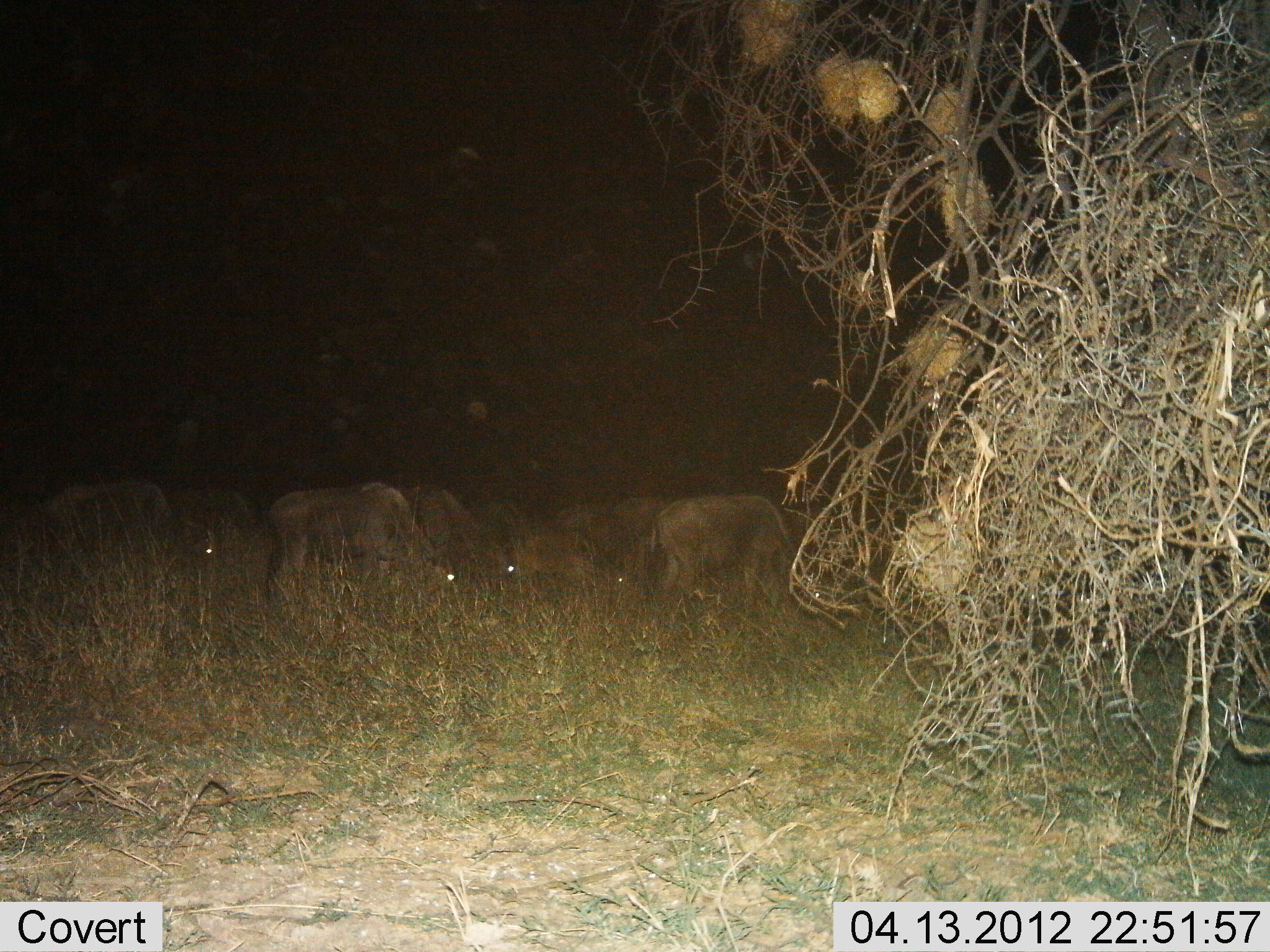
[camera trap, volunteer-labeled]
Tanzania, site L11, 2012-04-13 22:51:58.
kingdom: Animalia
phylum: Chordata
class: Mammalia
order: Artiodactyla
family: Bovidae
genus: Connochaetes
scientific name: Connochaetes taurinus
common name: blue wildebeest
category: wildebeest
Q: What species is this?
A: Wildebeest (blue wildebeest) (Connochaetes taurinus).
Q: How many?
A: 8.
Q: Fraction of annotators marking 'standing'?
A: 35%.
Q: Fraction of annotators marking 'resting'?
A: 5%.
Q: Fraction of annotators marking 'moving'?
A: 0%.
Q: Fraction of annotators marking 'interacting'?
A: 5%.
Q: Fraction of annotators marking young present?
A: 15%.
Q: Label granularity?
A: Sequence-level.